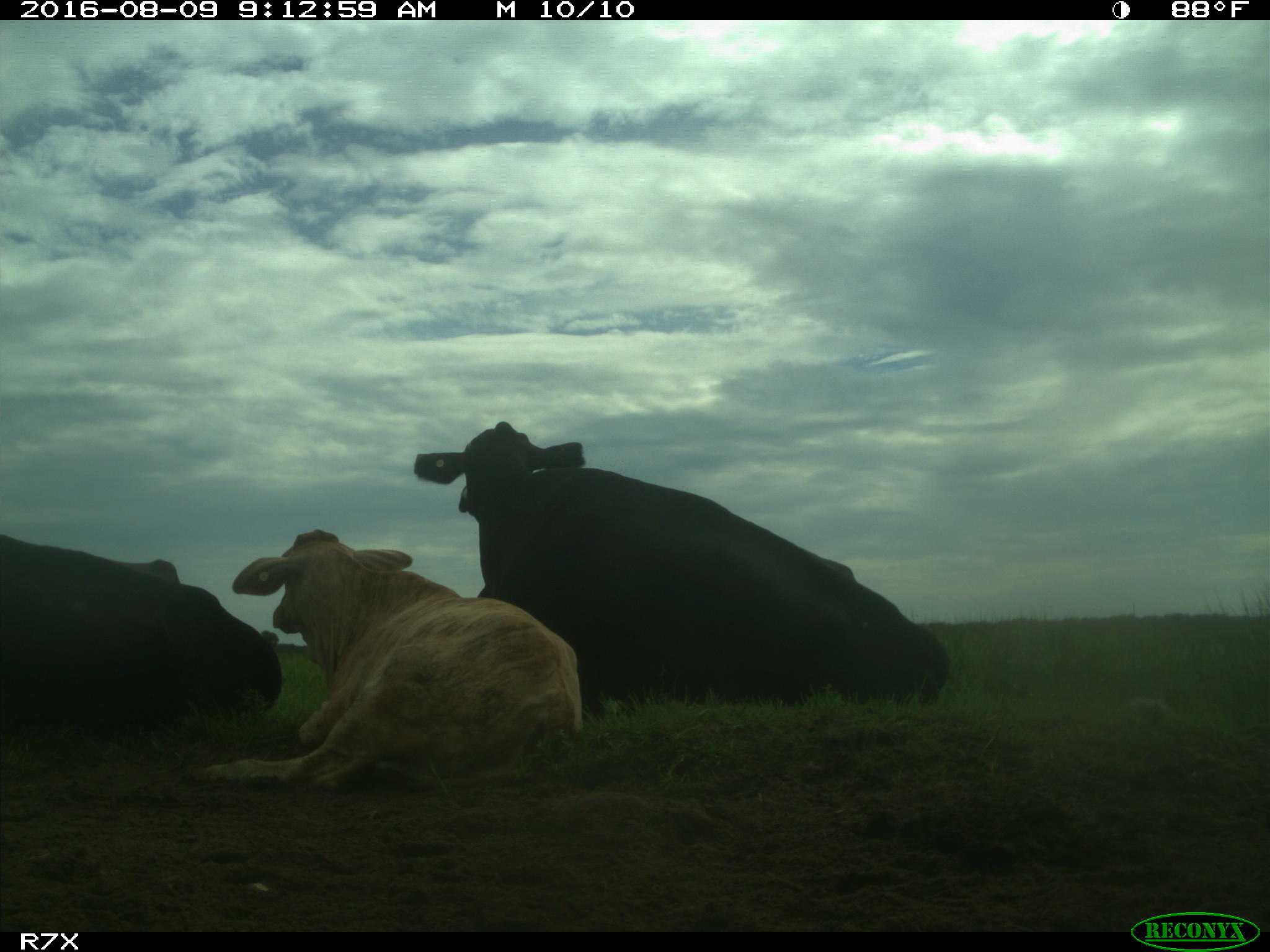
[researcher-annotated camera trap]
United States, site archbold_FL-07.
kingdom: Animalia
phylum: Chordata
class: Mammalia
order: Artiodactyla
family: Bovidae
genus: Bos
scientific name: Bos taurus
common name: domestic cow